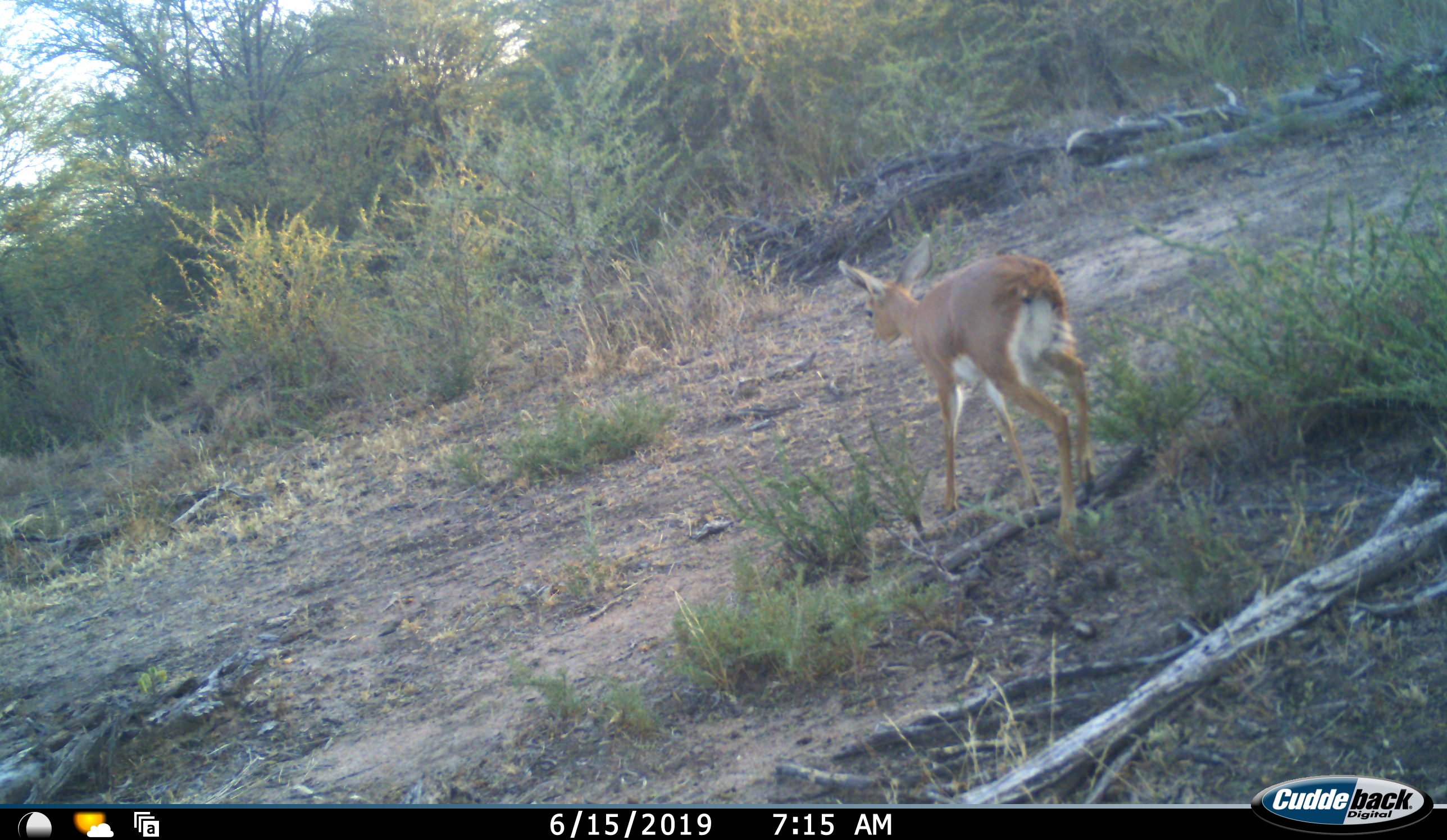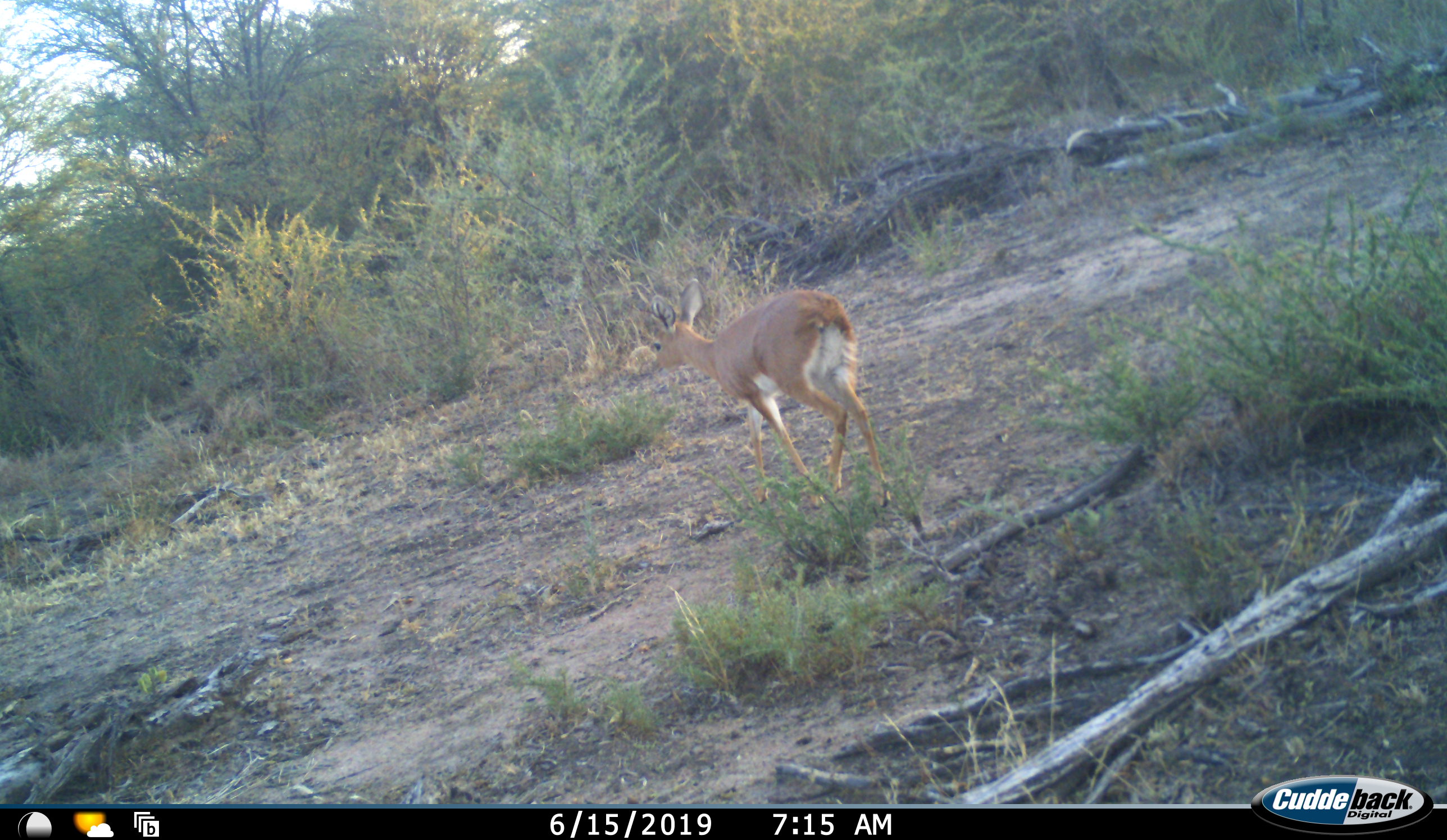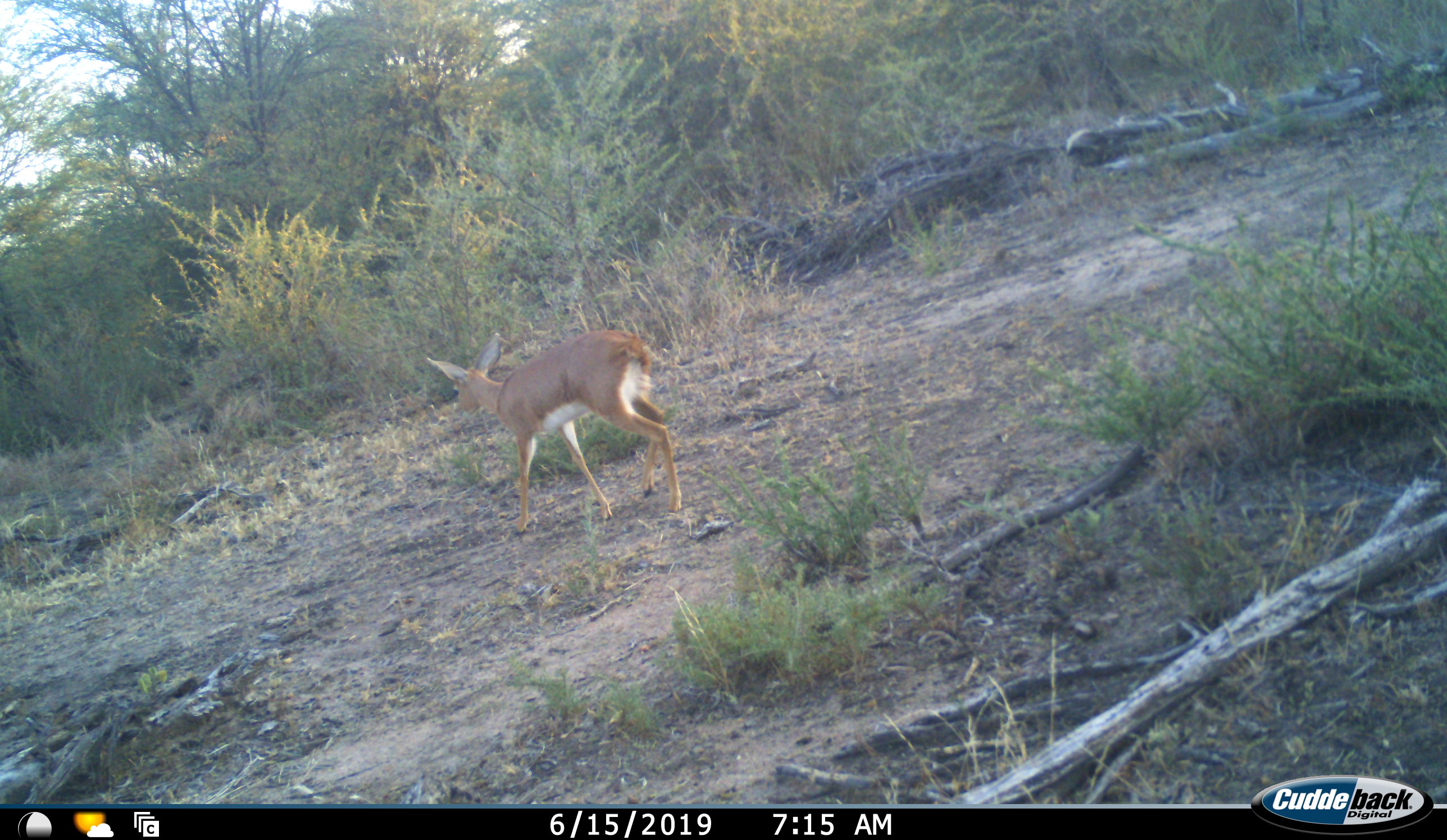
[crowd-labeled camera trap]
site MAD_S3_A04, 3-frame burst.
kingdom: Animalia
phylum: Chordata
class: Mammalia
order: Artiodactyla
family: Bovidae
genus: Raphicerus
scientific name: Raphicerus campestris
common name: steenbok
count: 1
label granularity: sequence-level